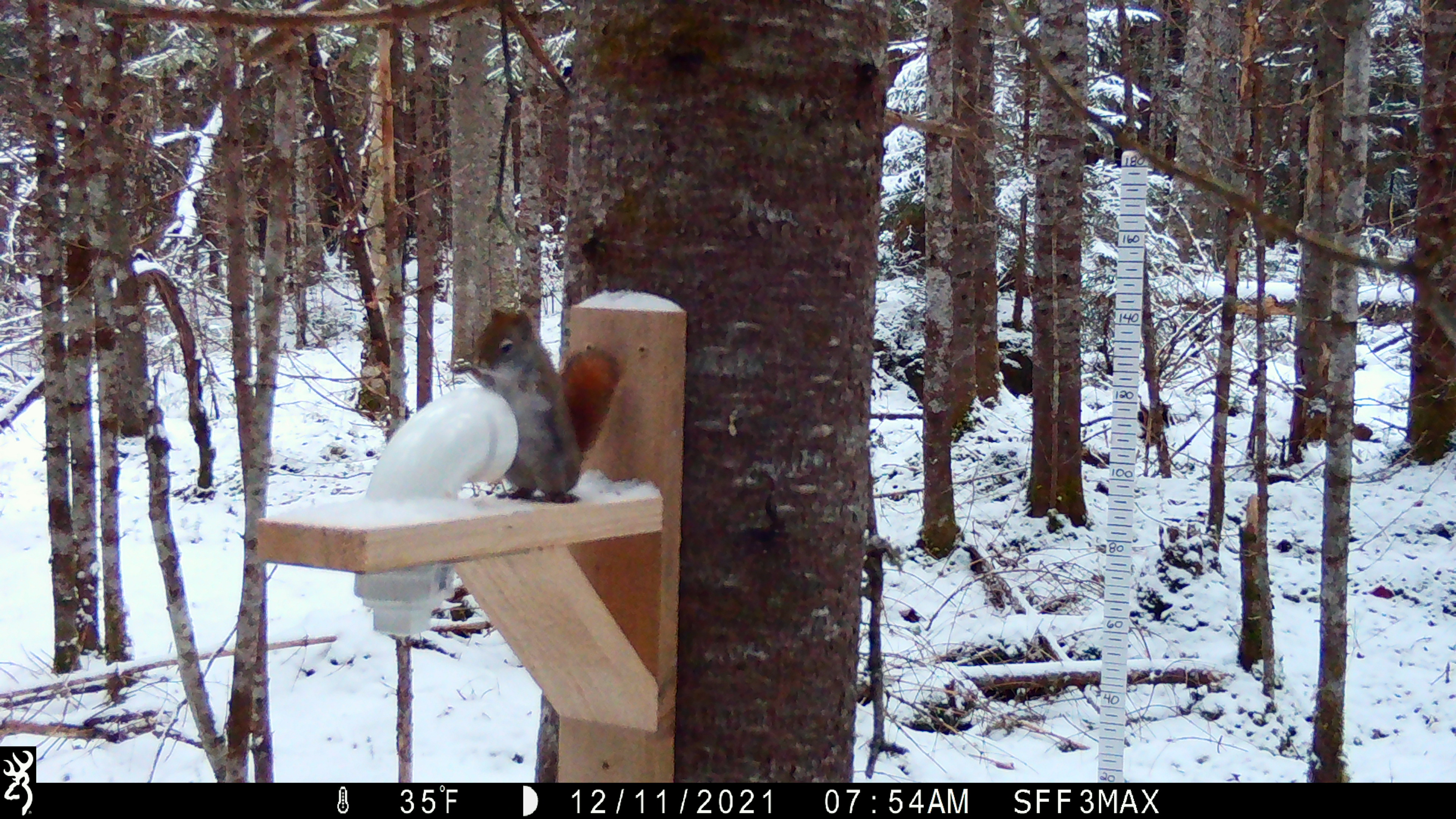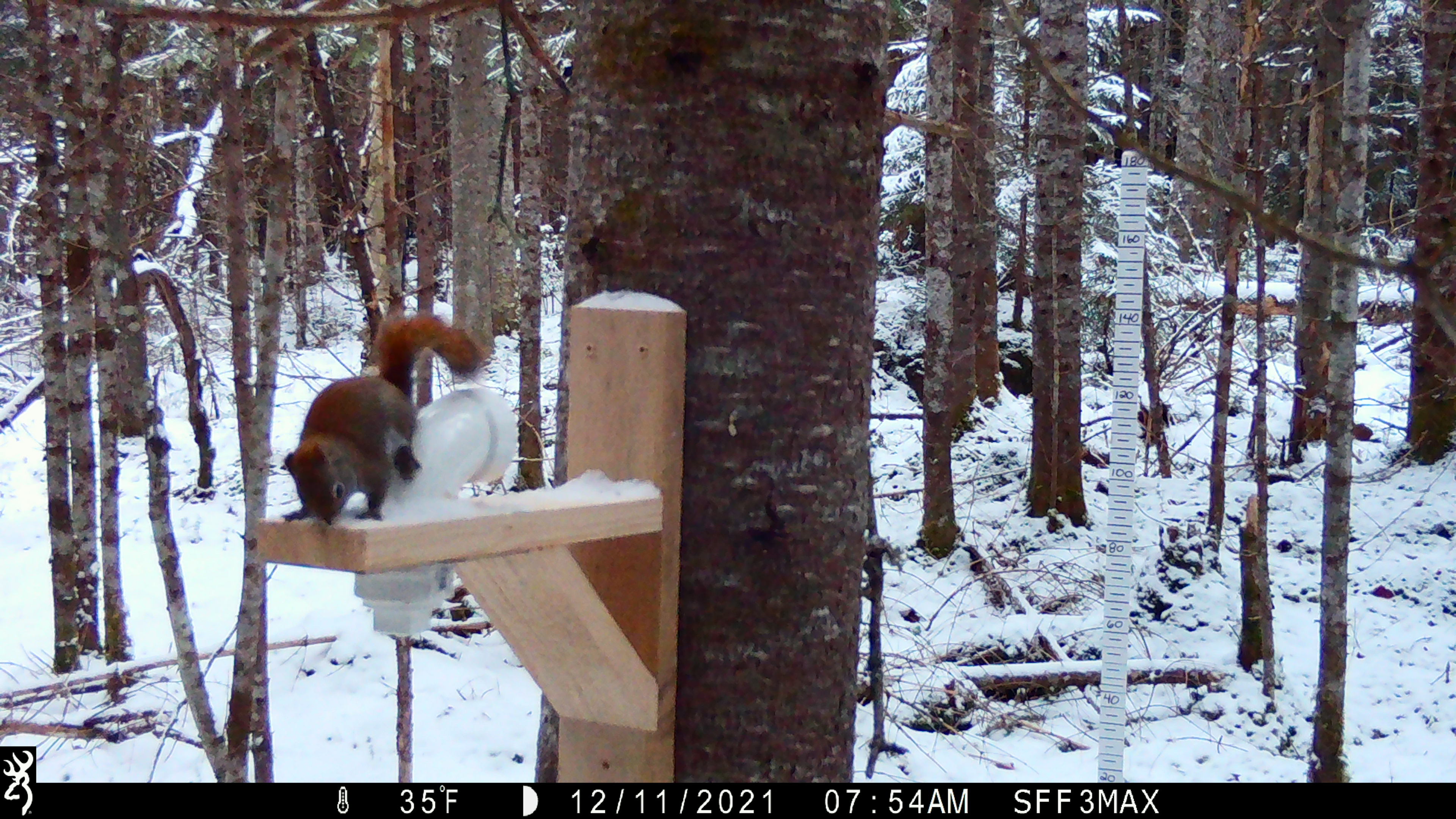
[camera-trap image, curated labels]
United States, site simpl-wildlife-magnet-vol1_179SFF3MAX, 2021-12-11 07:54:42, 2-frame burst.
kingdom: Animalia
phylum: Chordata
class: Mammalia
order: Rodentia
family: Sciuridae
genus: Tamiasciurus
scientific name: Tamiasciurus hudsonicus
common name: red squirrel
Red squirrel (Tamiasciurus hudsonicus).